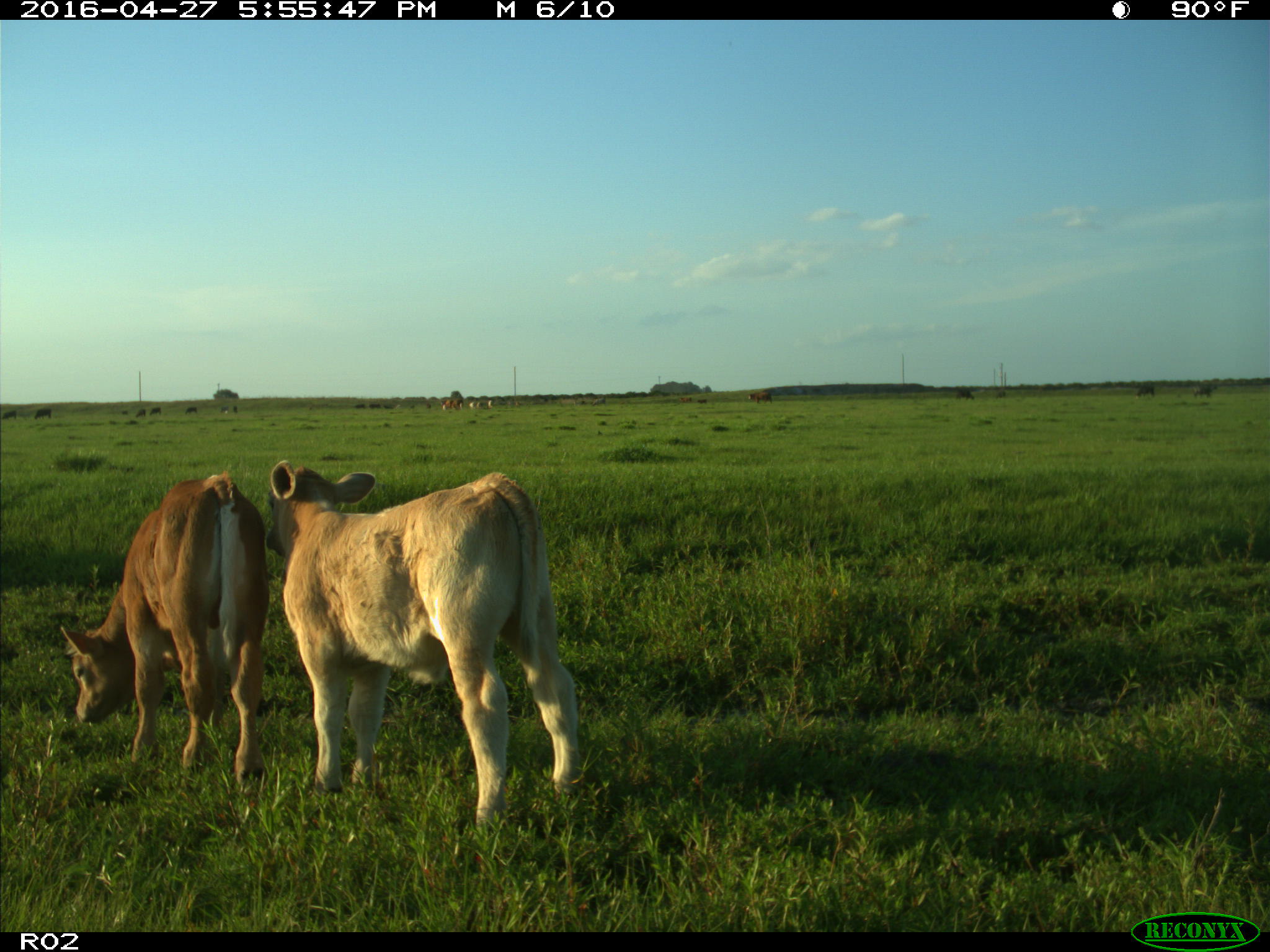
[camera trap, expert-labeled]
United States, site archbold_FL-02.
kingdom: Animalia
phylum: Chordata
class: Mammalia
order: Artiodactyla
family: Bovidae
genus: Bos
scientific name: Bos taurus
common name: domestic cow